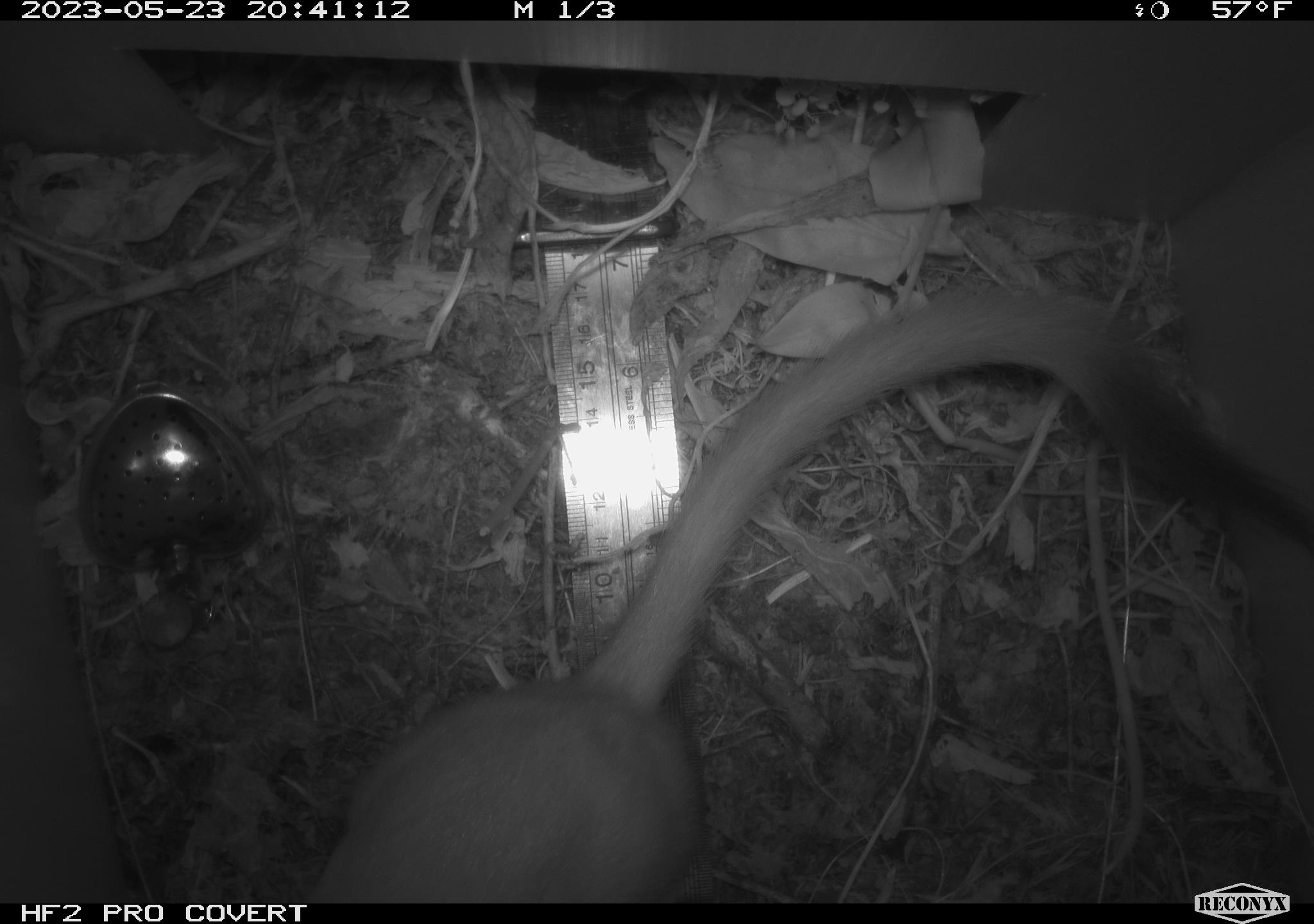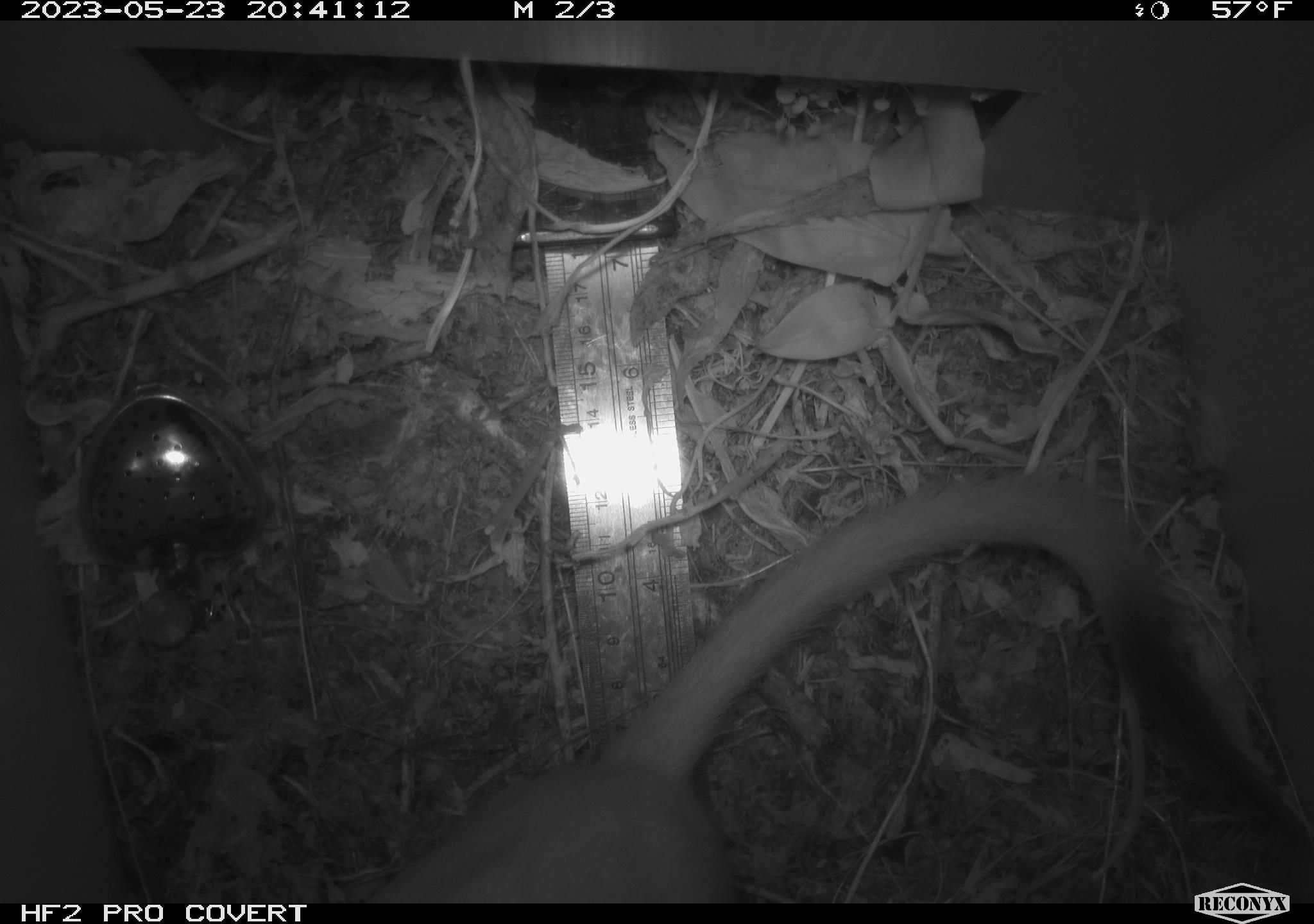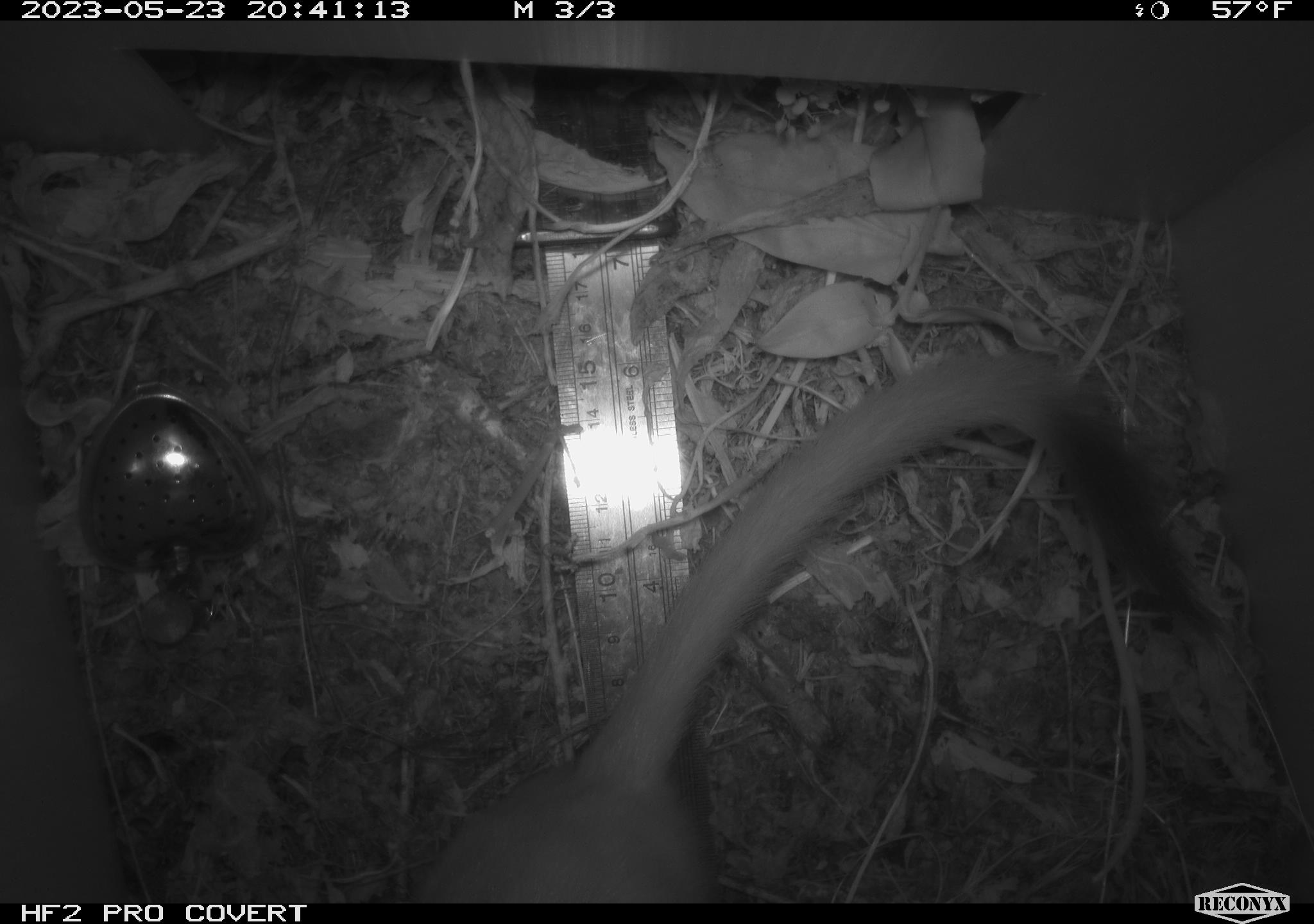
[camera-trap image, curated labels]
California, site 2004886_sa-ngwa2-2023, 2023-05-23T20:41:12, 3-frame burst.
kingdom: Animalia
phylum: Chordata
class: Mammalia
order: Carnivora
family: Mustelidae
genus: Neogale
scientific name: Neogale frenata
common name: long-tailed weasel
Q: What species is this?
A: Long-tailed weasel (Neogale frenata).